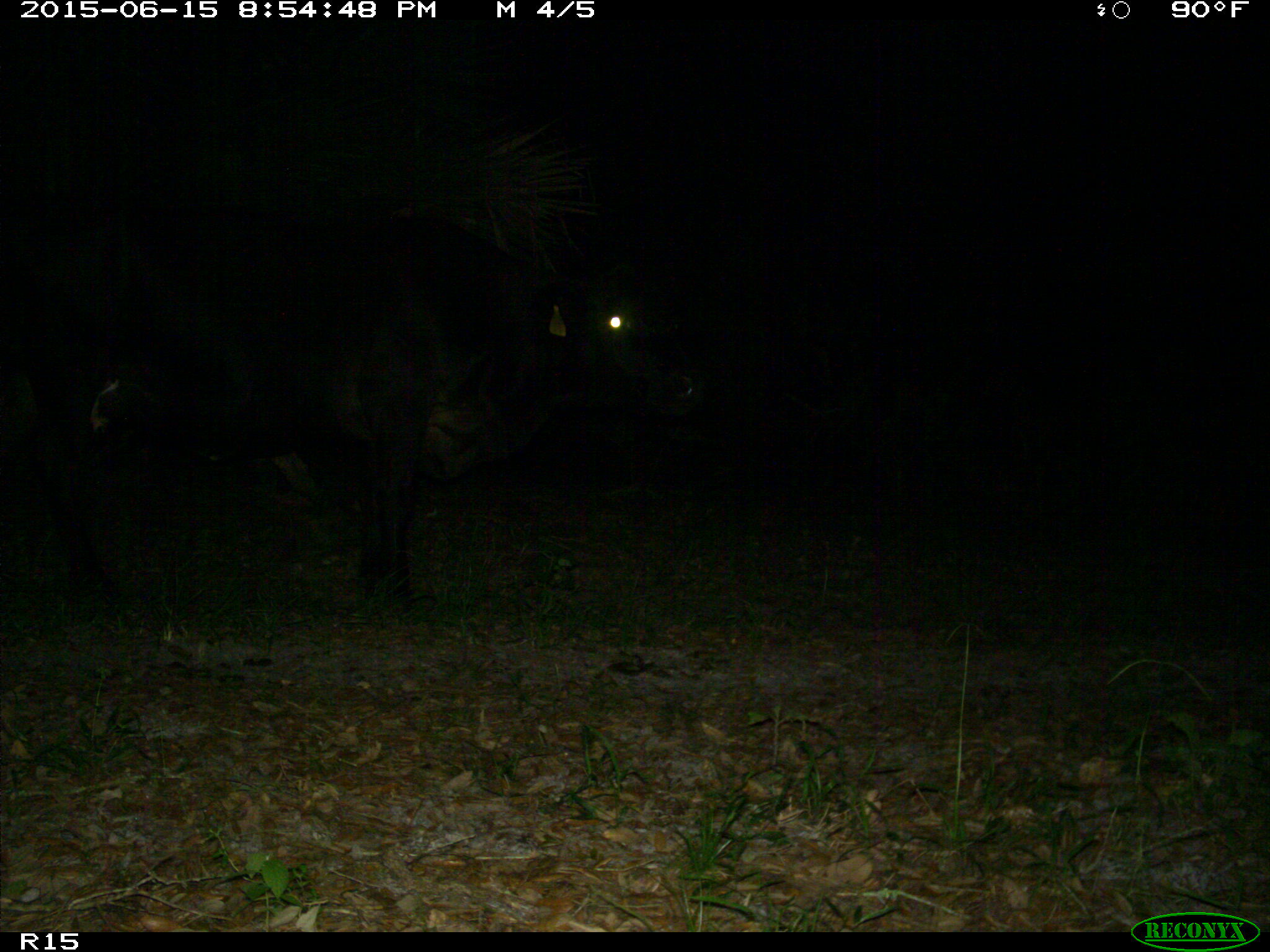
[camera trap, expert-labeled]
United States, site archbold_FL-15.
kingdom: Animalia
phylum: Chordata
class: Mammalia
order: Artiodactyla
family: Bovidae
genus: Bos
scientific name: Bos taurus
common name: domestic cow